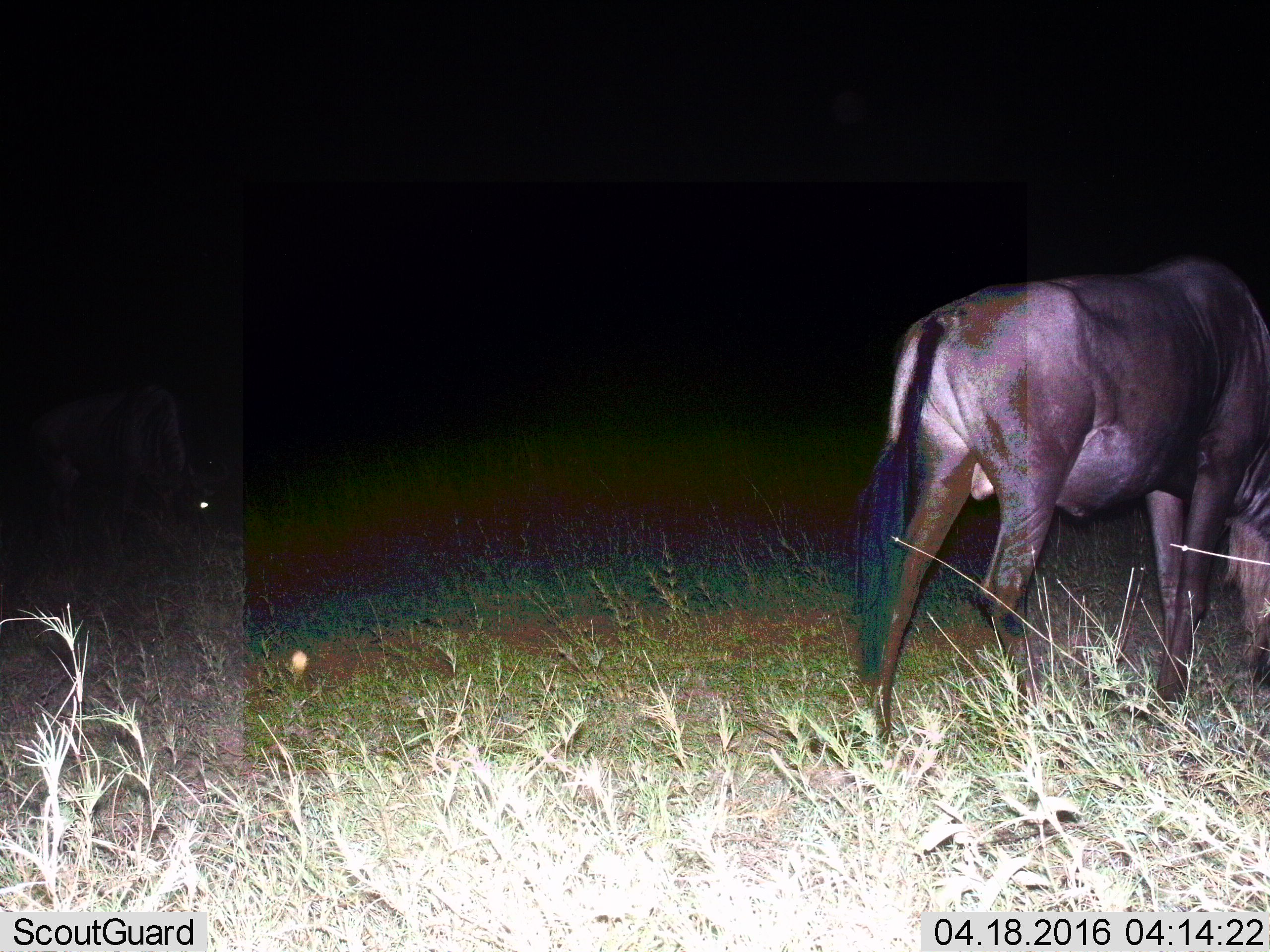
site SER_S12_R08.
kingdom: Animalia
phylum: Chordata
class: Mammalia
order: Artiodactyla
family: Bovidae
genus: Connochaetes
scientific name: Connochaetes taurinus taurinus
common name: blue wildebeest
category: wildebeestblue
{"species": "wildebeestblue (blue wildebeest) (Connochaetes taurinus taurinus)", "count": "2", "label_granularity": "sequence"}